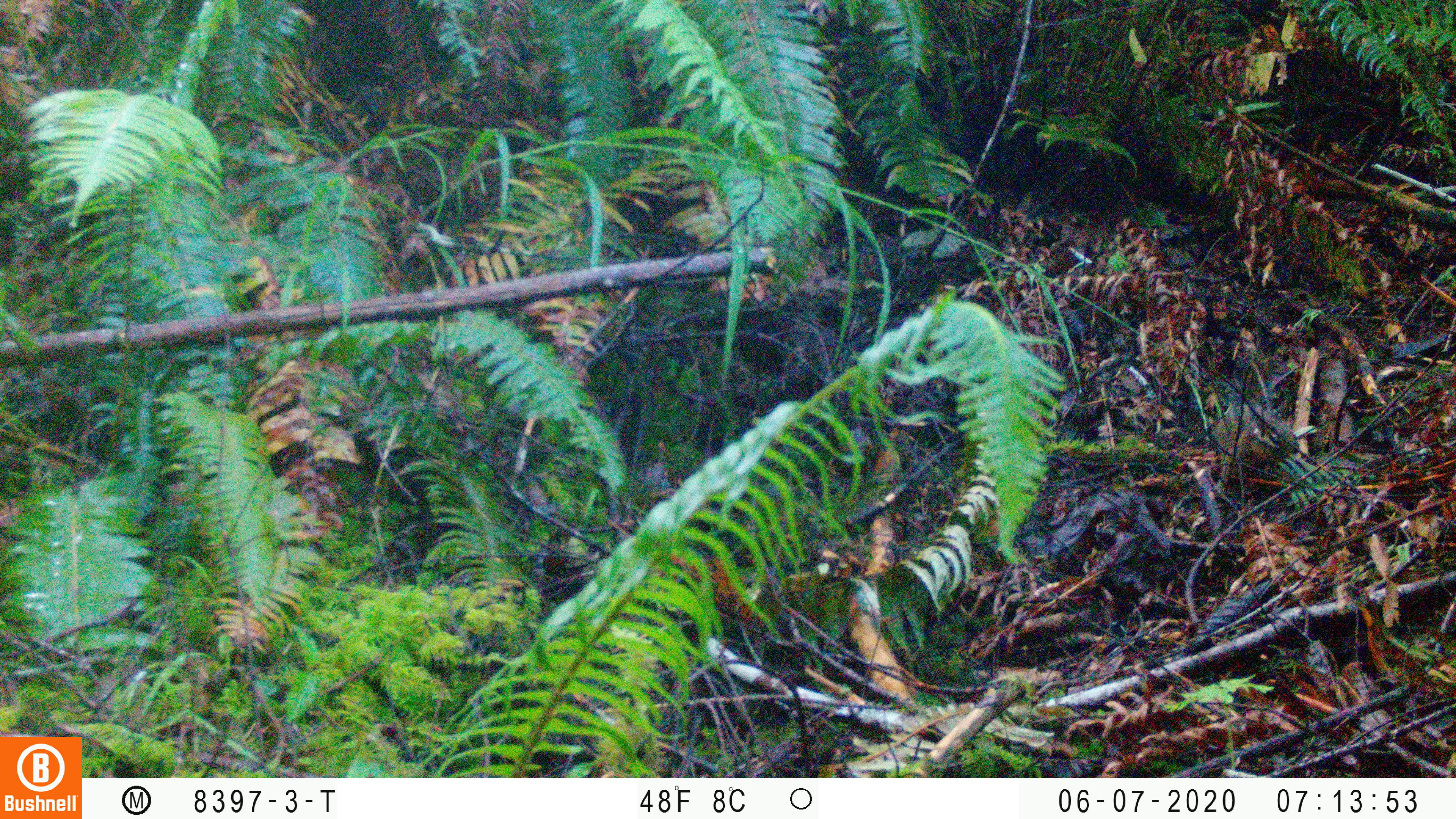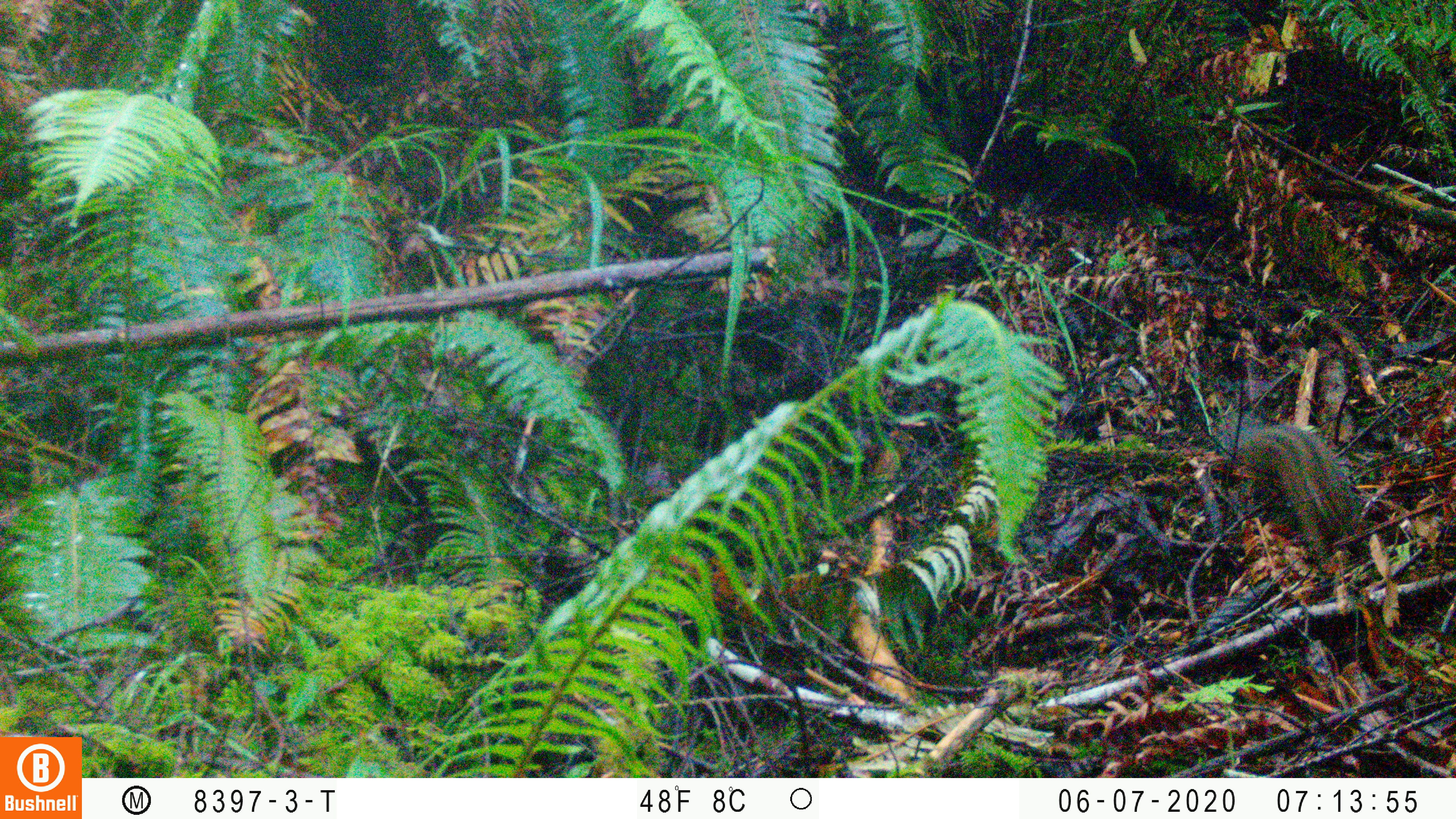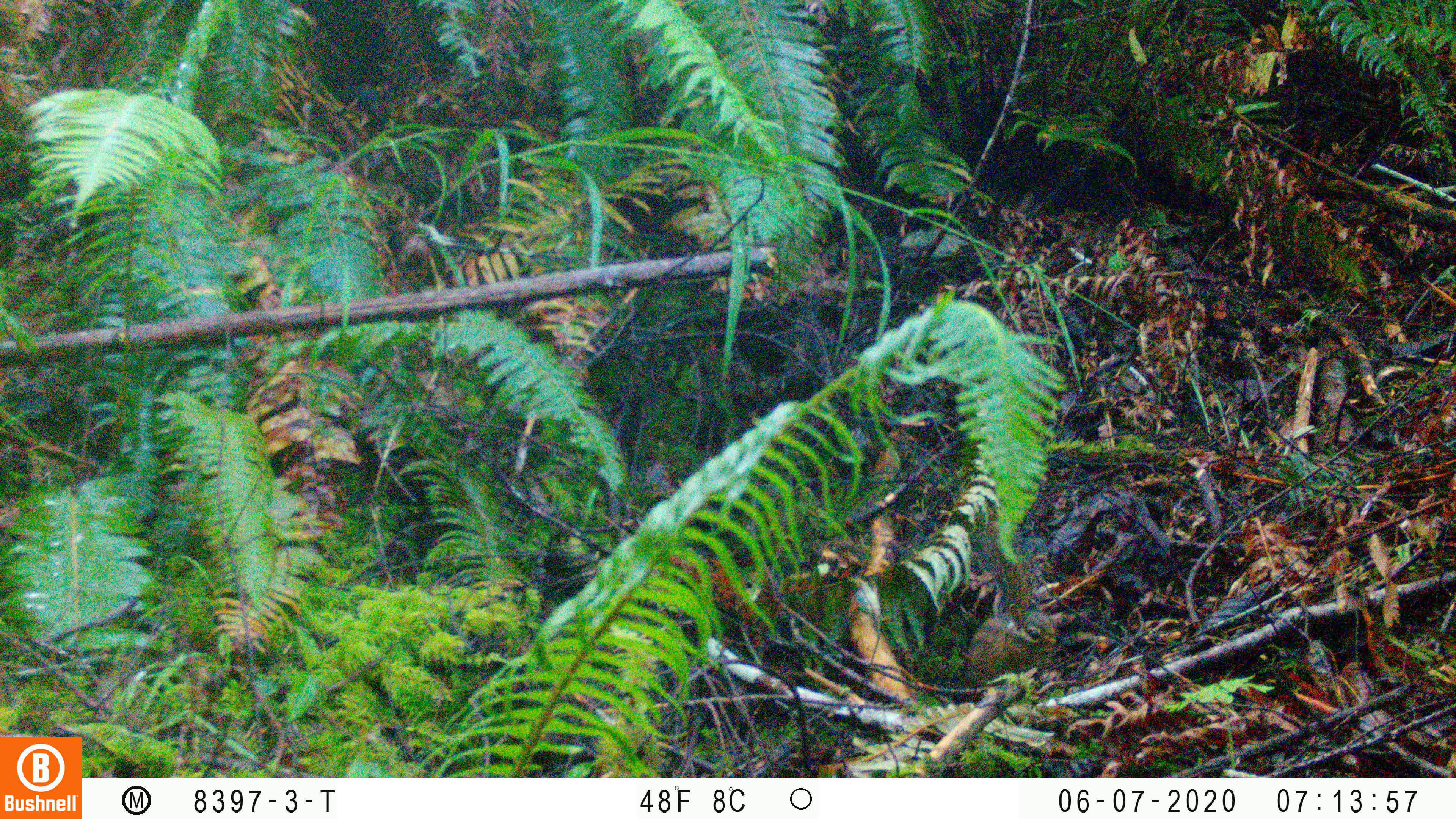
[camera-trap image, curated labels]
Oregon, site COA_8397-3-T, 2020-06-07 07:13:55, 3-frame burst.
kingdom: Animalia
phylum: Chordata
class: Mammalia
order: Rodentia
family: Sciuridae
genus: Neotamias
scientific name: Neotamias townsendii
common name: townsend's chipmunk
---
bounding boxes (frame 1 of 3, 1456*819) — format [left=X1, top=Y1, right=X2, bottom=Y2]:
townsend's chipmunk: [left=1211, top=344, right=1303, bottom=496]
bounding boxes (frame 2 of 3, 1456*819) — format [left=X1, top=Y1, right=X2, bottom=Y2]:
townsend's chipmunk: [left=1222, top=400, right=1359, bottom=560]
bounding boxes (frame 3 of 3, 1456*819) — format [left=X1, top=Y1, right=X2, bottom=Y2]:
townsend's chipmunk: [left=954, top=516, right=1067, bottom=666]